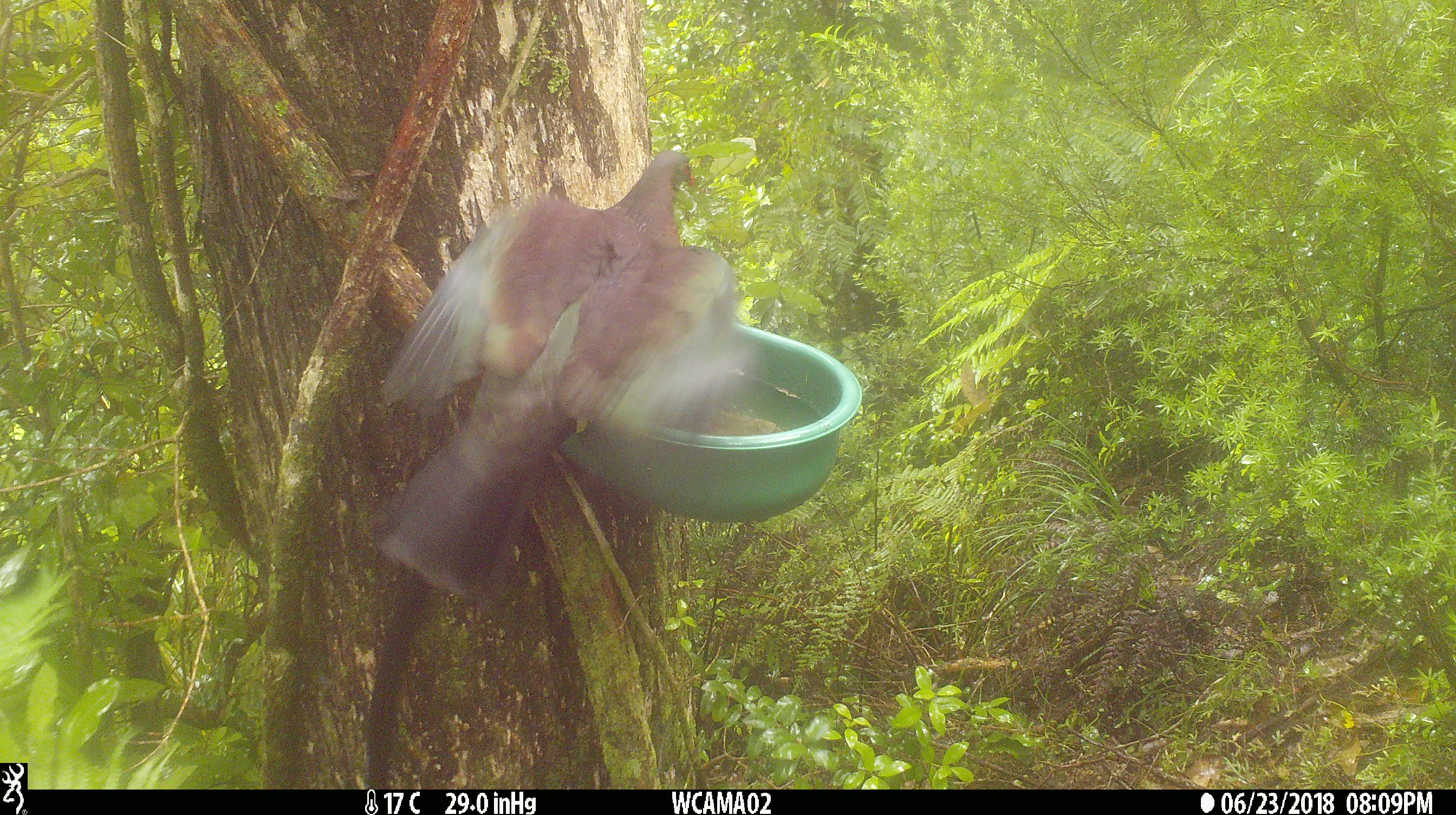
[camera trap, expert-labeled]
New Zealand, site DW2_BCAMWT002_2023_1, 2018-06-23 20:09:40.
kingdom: Animalia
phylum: Chordata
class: Aves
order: Columbiformes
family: Columbidae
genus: Hemiphaga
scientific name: Hemiphaga novaeseelandiae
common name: new zealand pigeon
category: kereru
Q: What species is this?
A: Kereru (new zealand pigeon) (Hemiphaga novaeseelandiae).